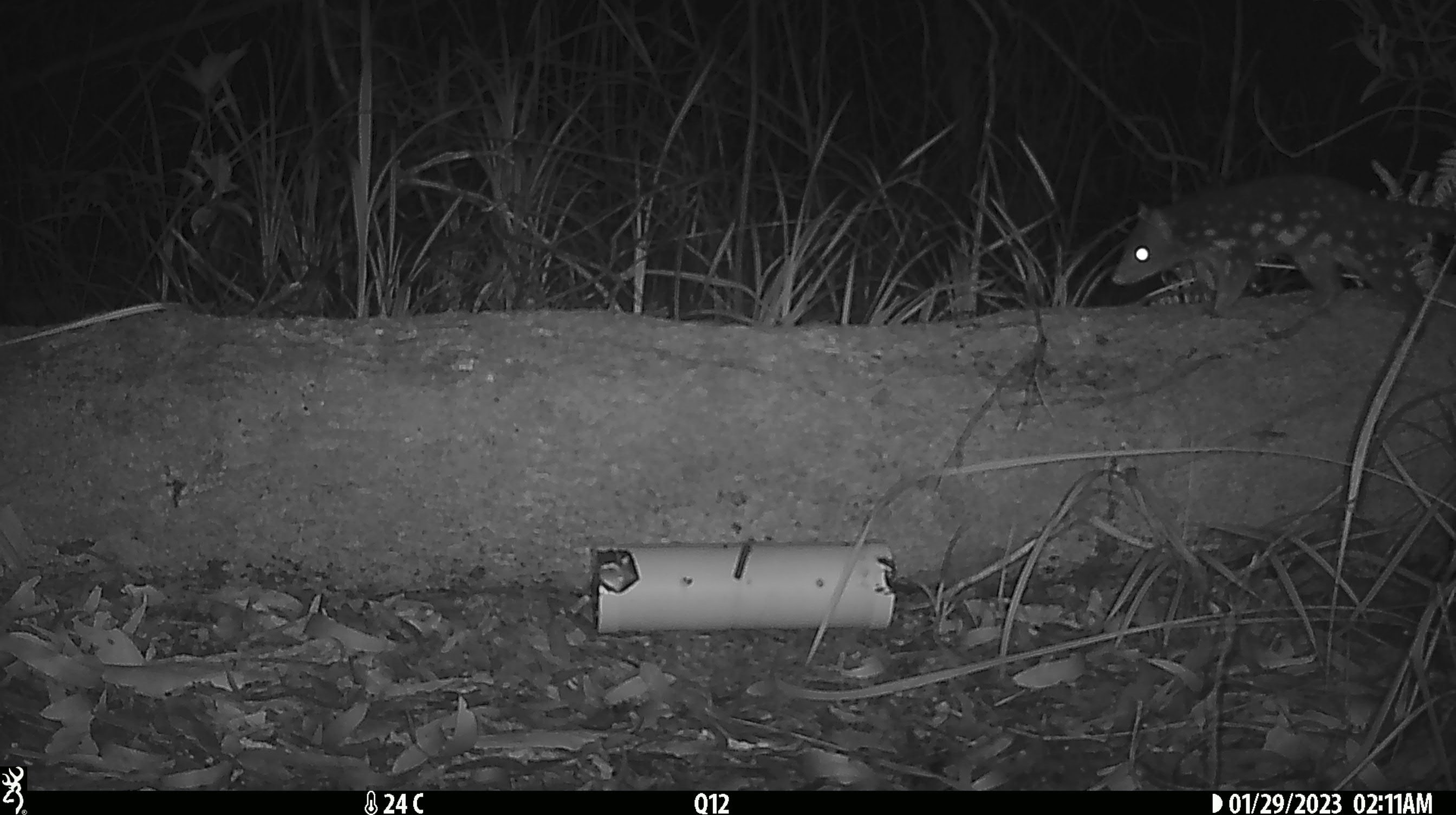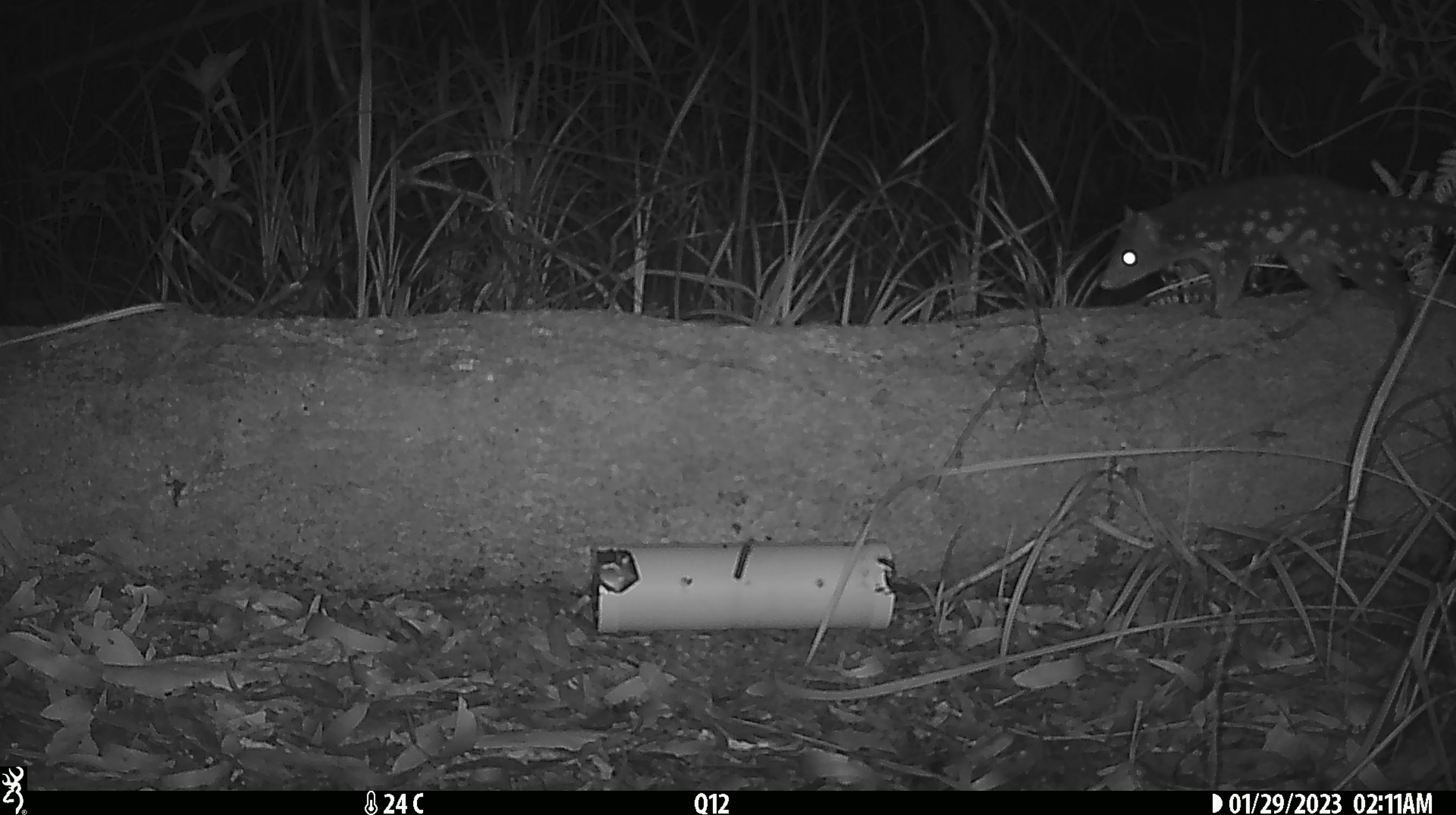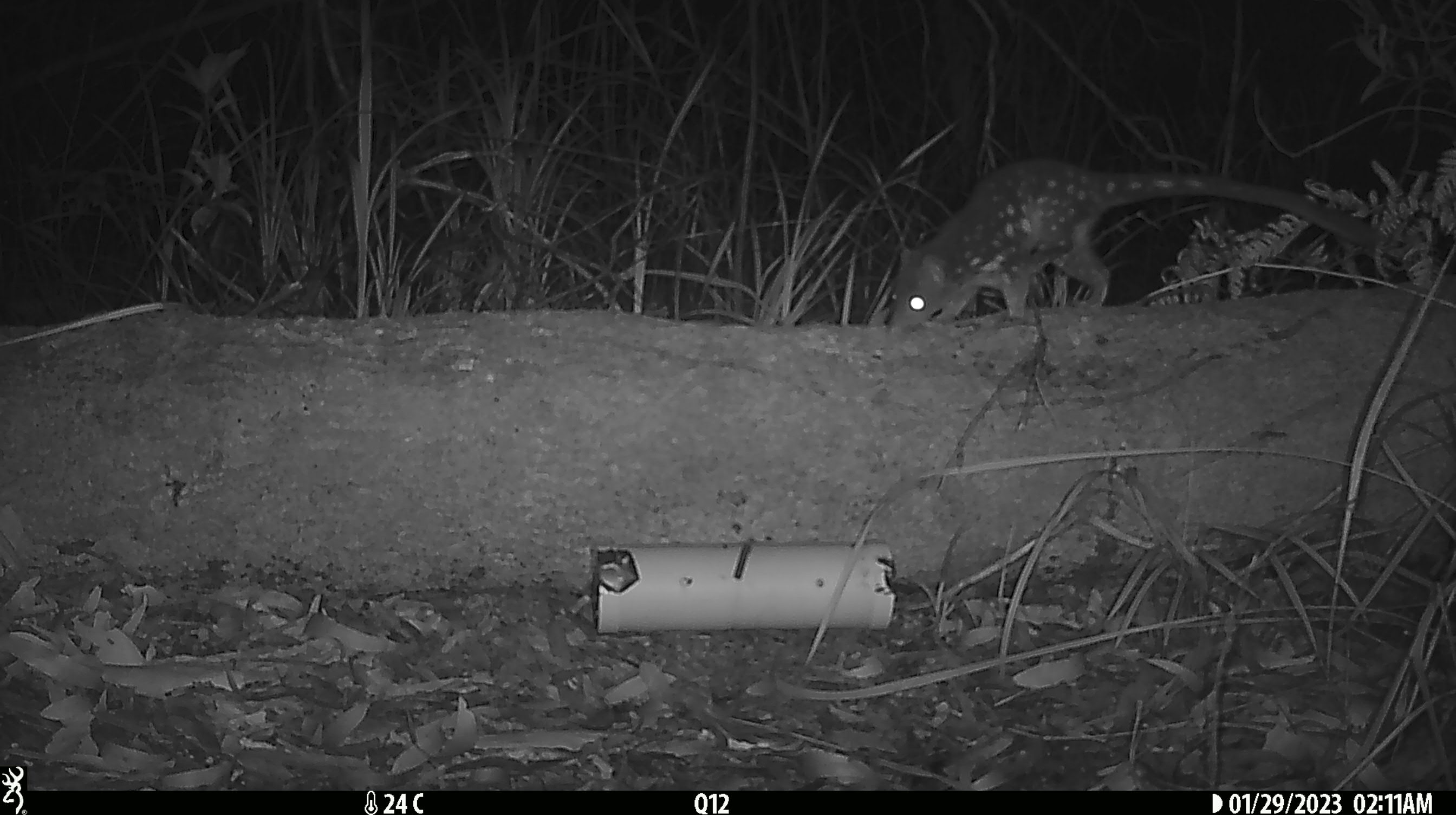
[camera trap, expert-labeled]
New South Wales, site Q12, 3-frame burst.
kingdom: Animalia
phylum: Chordata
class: Mammalia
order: Dasyuromorphia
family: Dasyuridae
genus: Dasyurus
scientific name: Dasyurus maculatus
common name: spotted-tailed quoll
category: quoll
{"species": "quoll (spotted-tailed quoll) (Dasyurus maculatus)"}